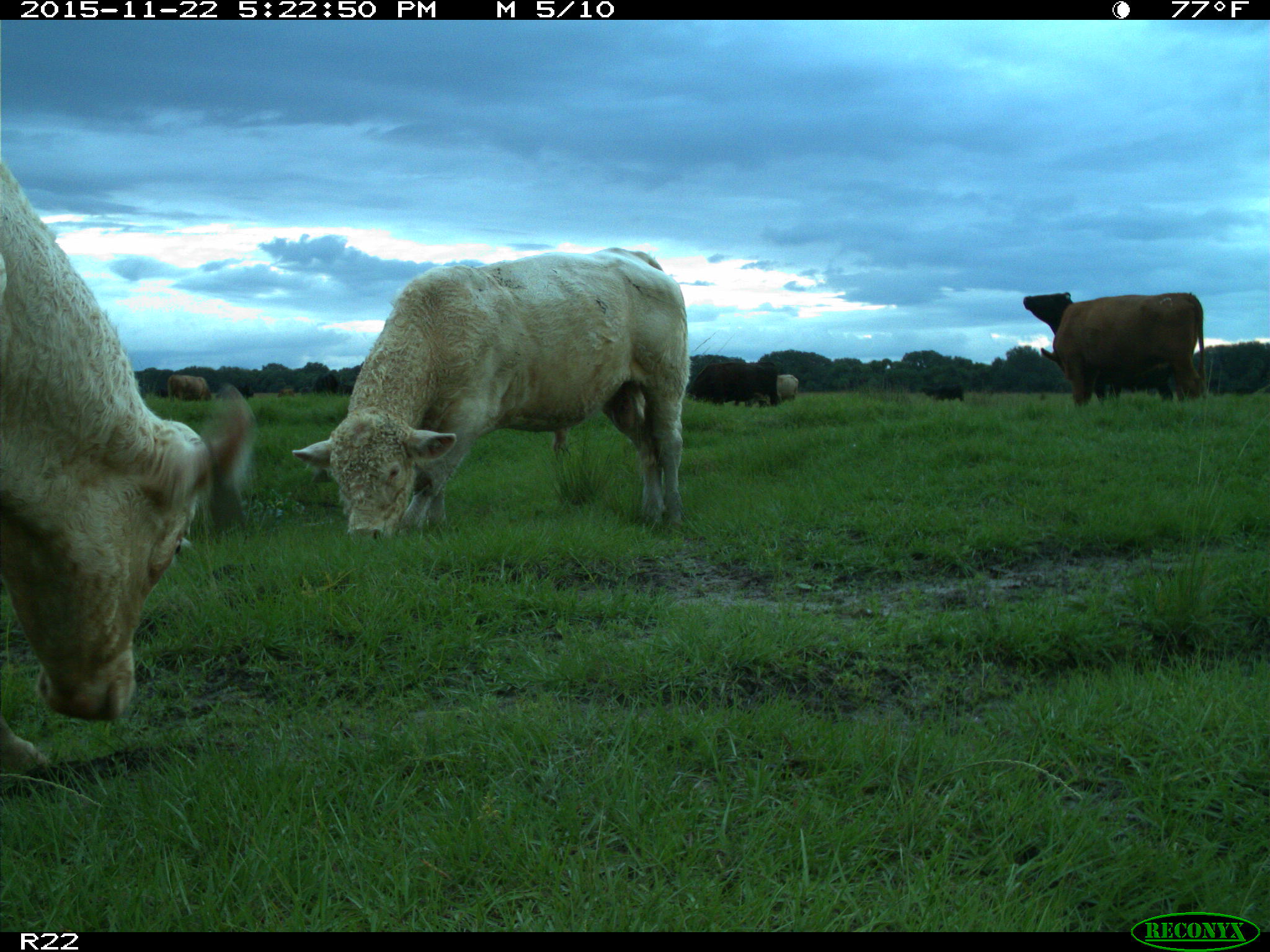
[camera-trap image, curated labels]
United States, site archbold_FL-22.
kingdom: Animalia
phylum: Chordata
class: Mammalia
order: Artiodactyla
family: Bovidae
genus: Bos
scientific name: Bos taurus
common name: domestic cow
Bos taurus (domestic cow).